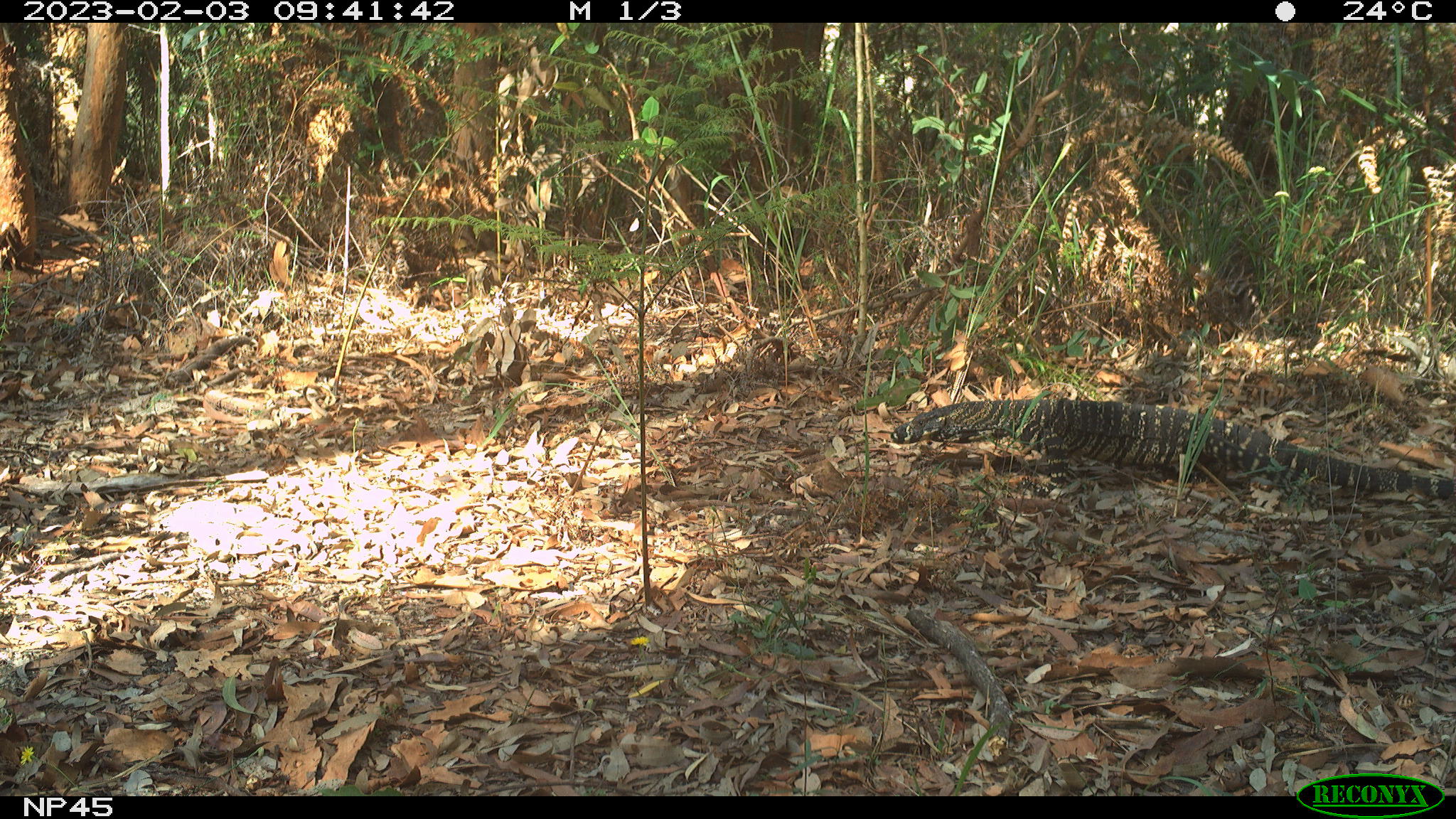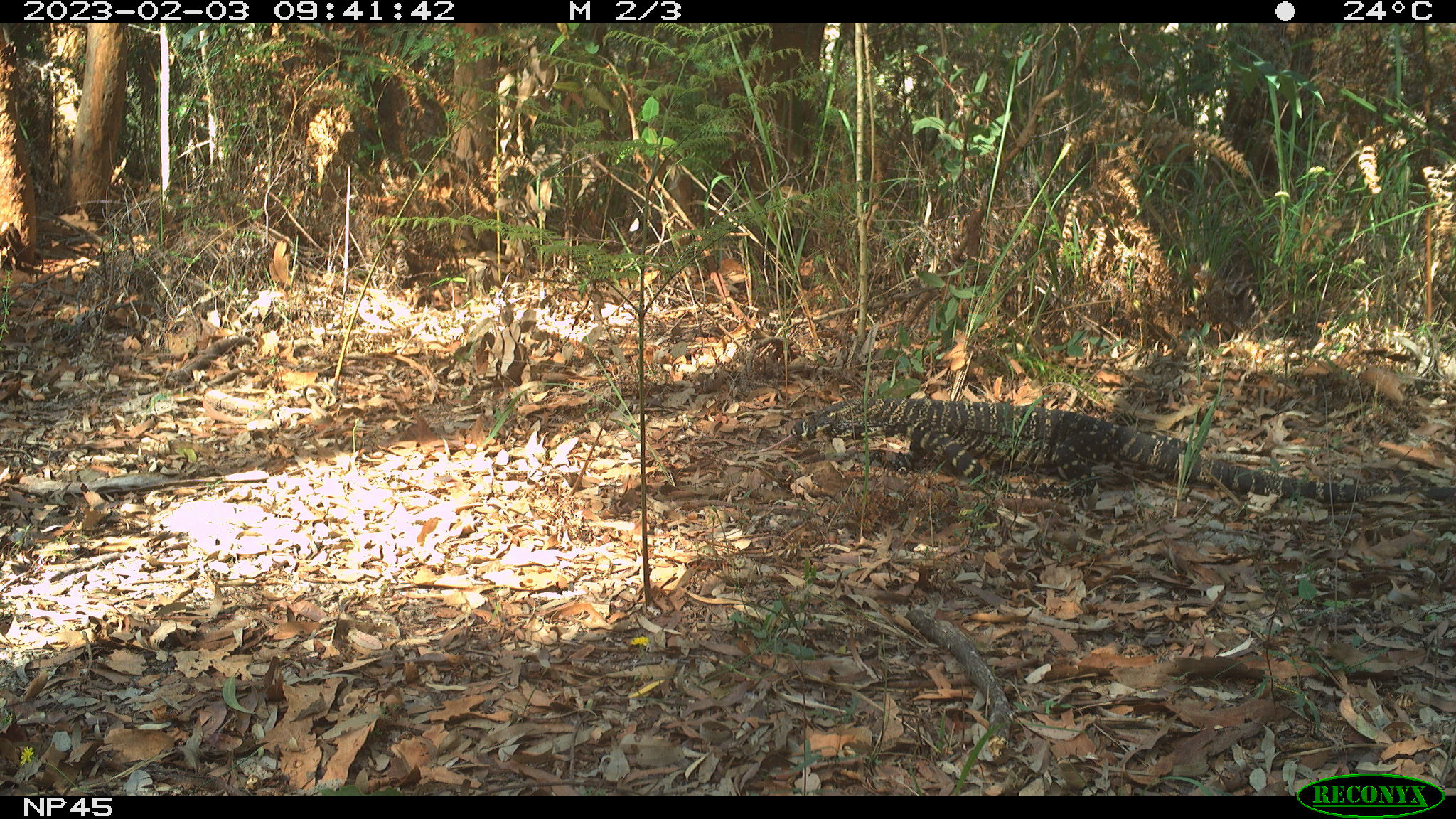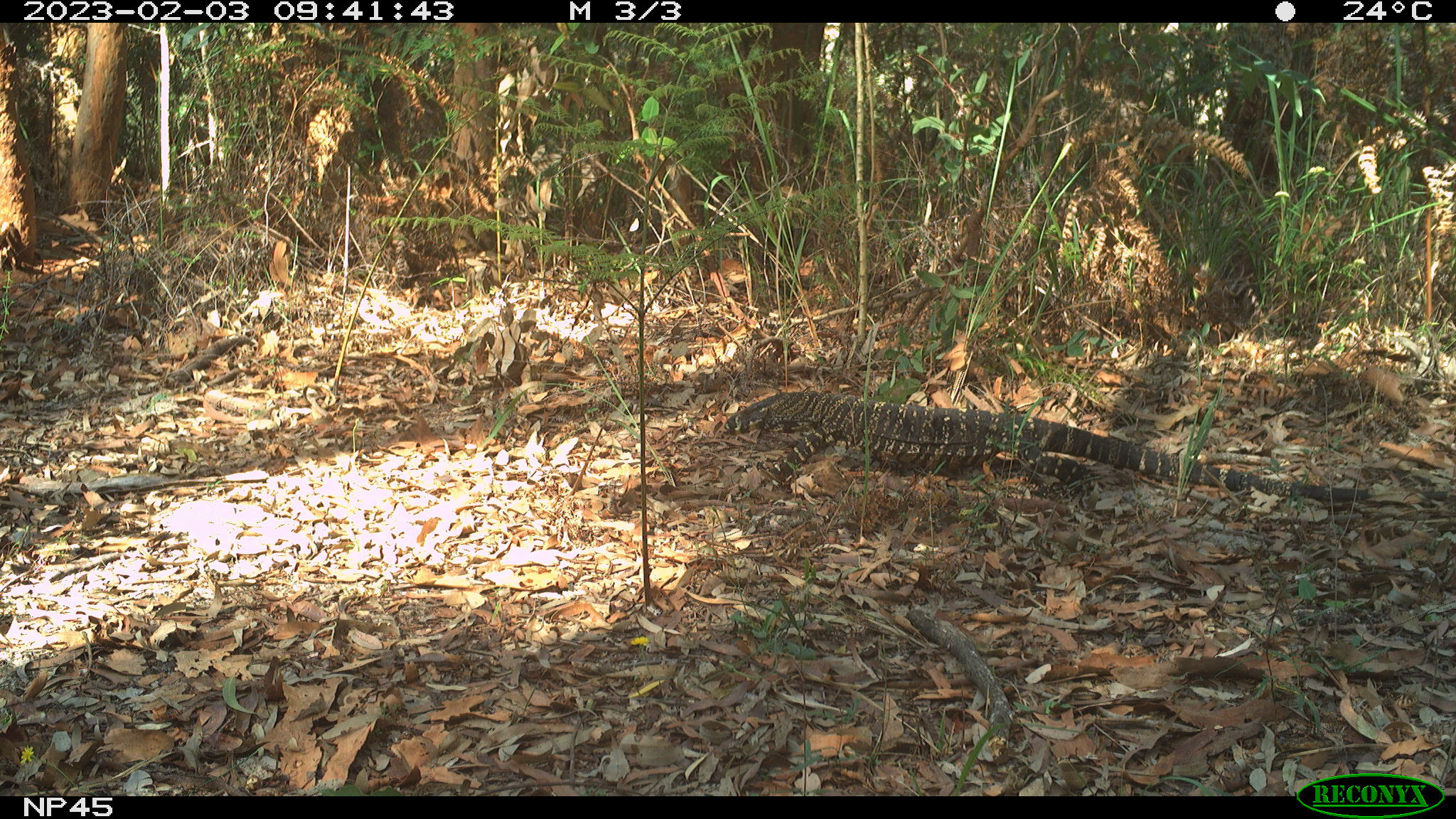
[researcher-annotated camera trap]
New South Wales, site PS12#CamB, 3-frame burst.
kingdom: Animalia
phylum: Chordata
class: Reptilia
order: Squamata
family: Varanidae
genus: Varanus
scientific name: Varanus varius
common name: lace monitor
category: goanna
Goanna (lace monitor) (Varanus varius).